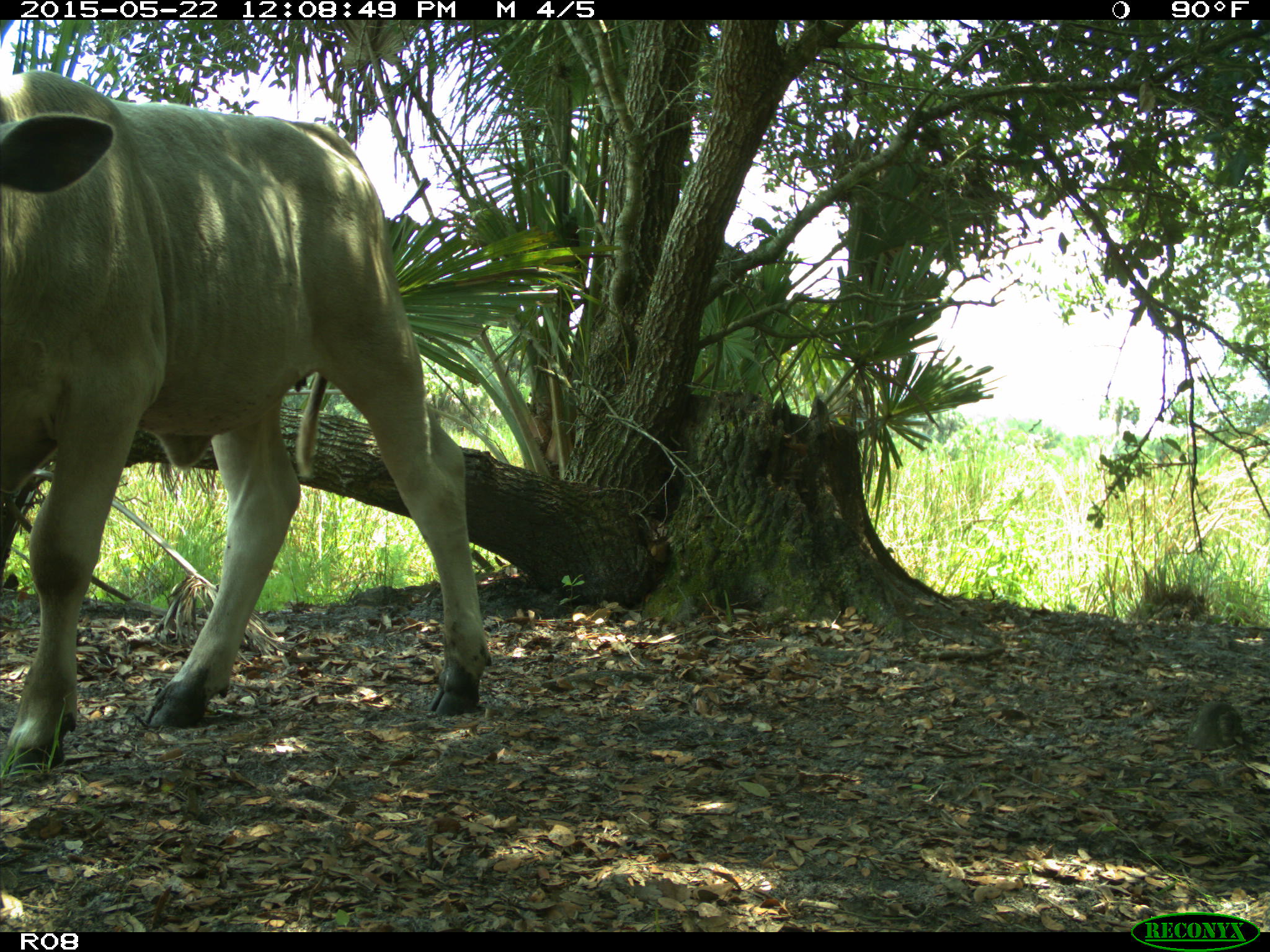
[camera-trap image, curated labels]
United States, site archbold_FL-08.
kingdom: Animalia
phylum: Chordata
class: Mammalia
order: Artiodactyla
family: Bovidae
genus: Bos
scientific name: Bos taurus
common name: domestic cow